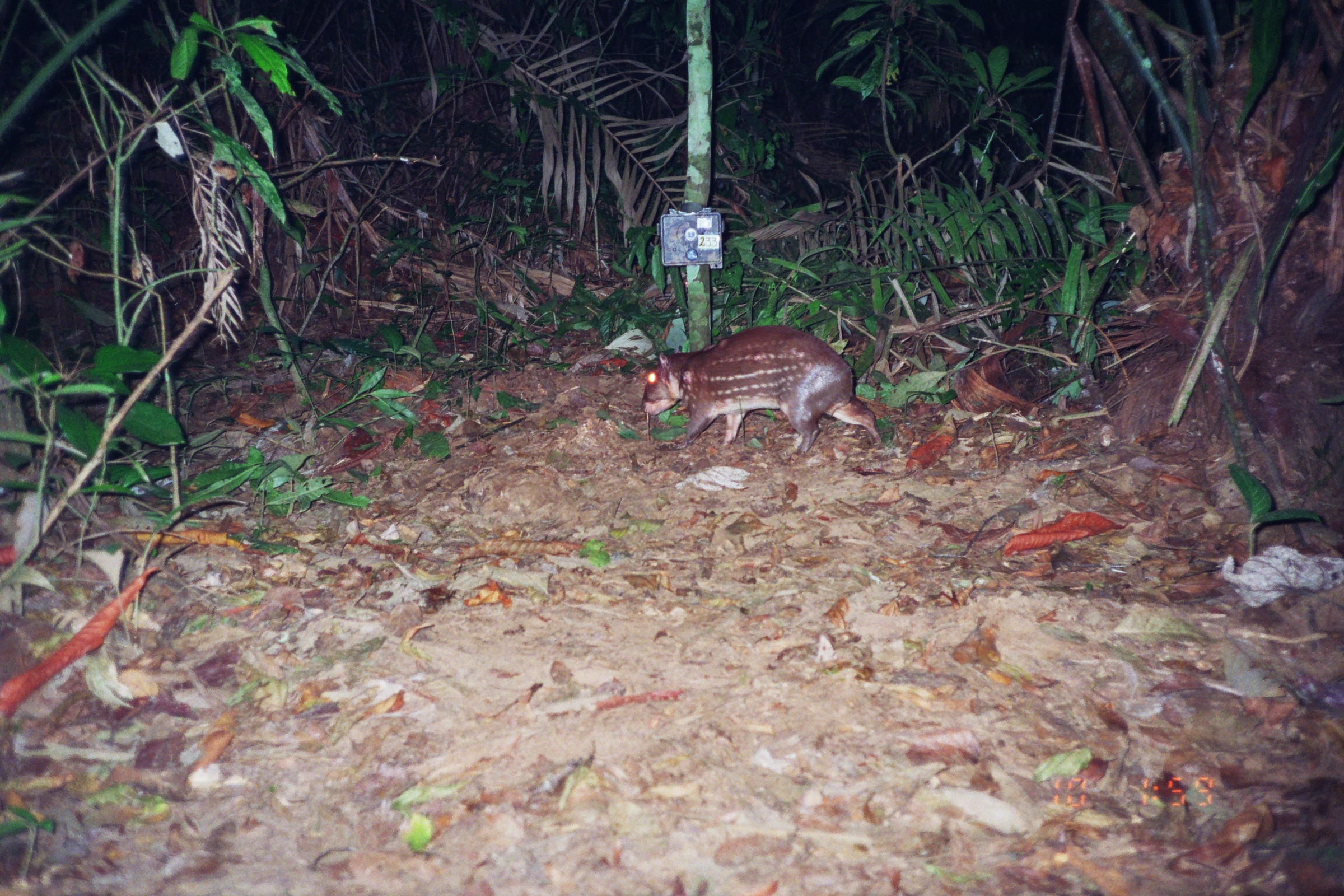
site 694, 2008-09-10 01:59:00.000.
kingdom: Animalia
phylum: Chordata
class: Mammalia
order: Rodentia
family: Cuniculidae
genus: Cuniculus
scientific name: Cuniculus paca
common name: spotted paca